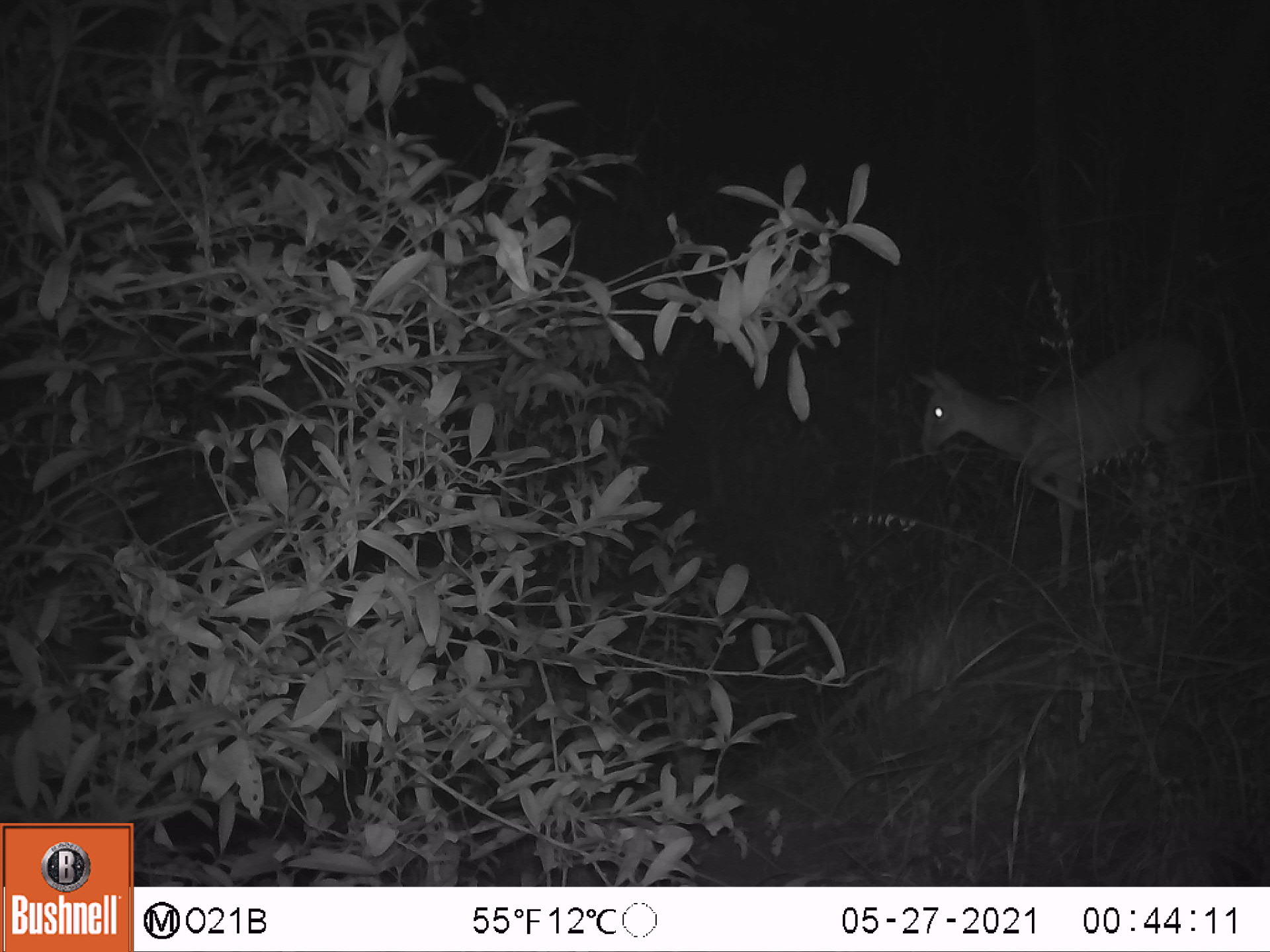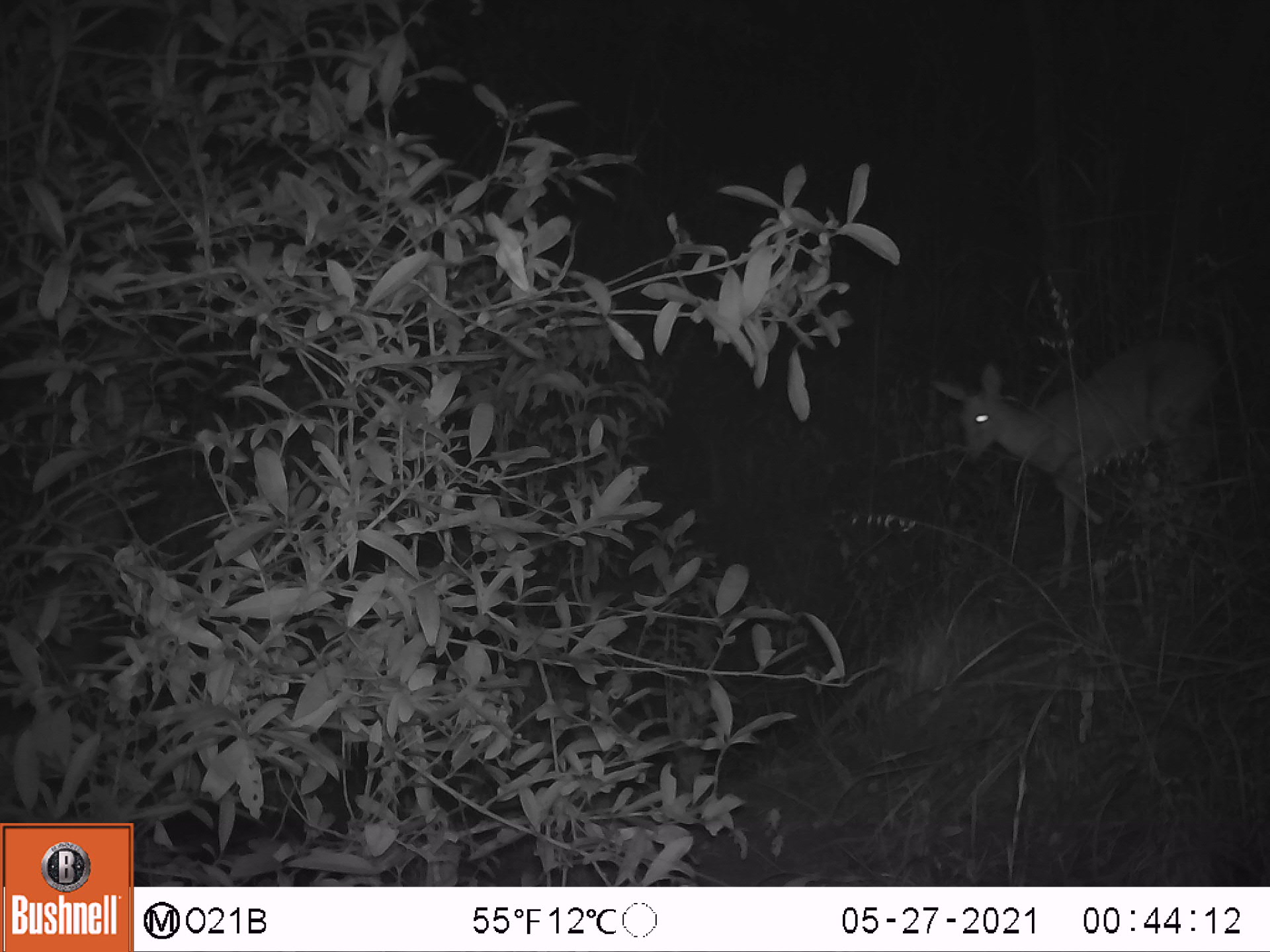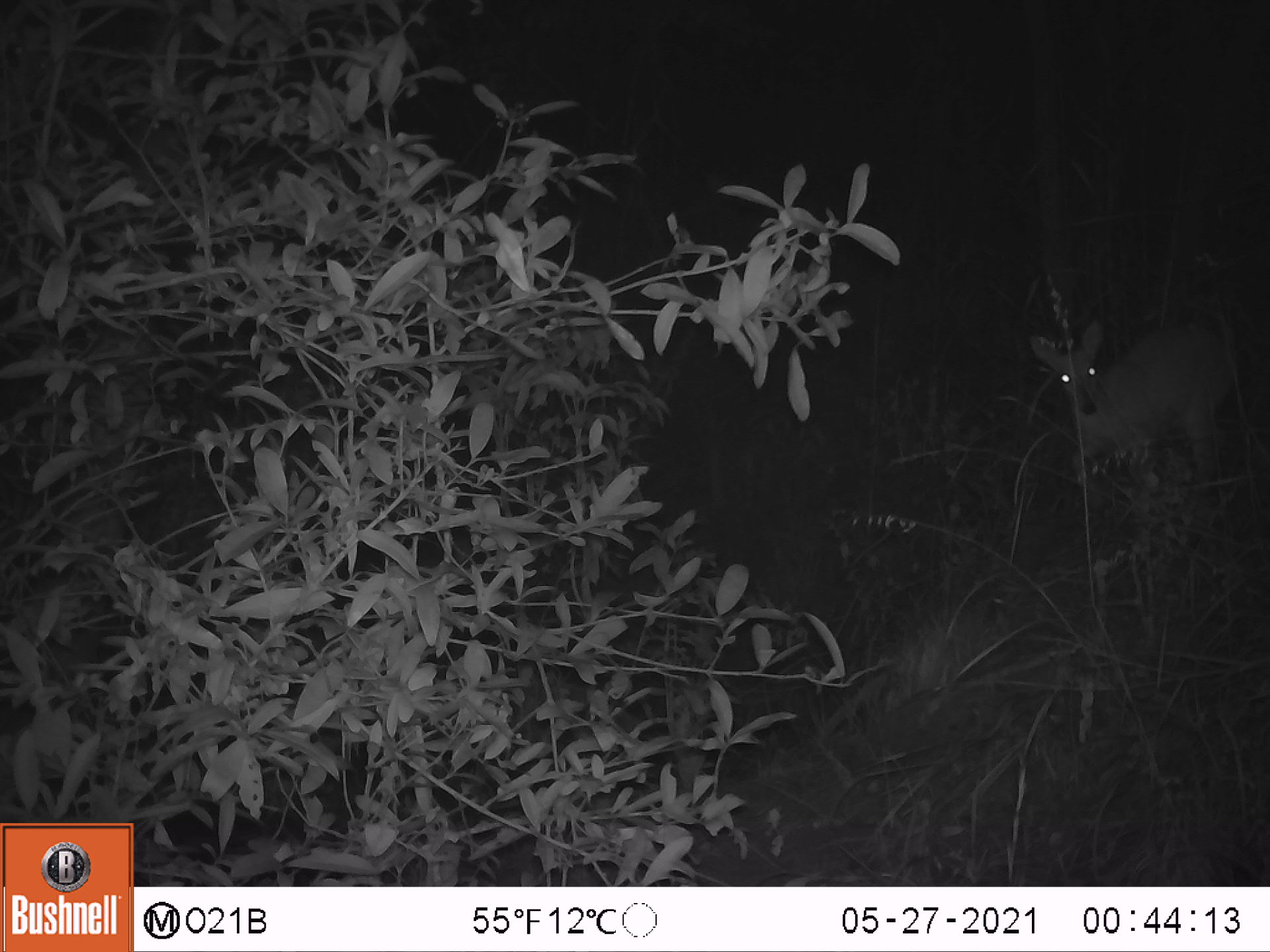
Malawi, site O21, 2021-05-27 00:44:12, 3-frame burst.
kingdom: Animalia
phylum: Chordata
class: Mammalia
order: Artiodactyla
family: Bovidae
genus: Sylvicapra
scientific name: Sylvicapra grimmia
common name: common duiker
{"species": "common duiker (Sylvicapra grimmia)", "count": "1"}